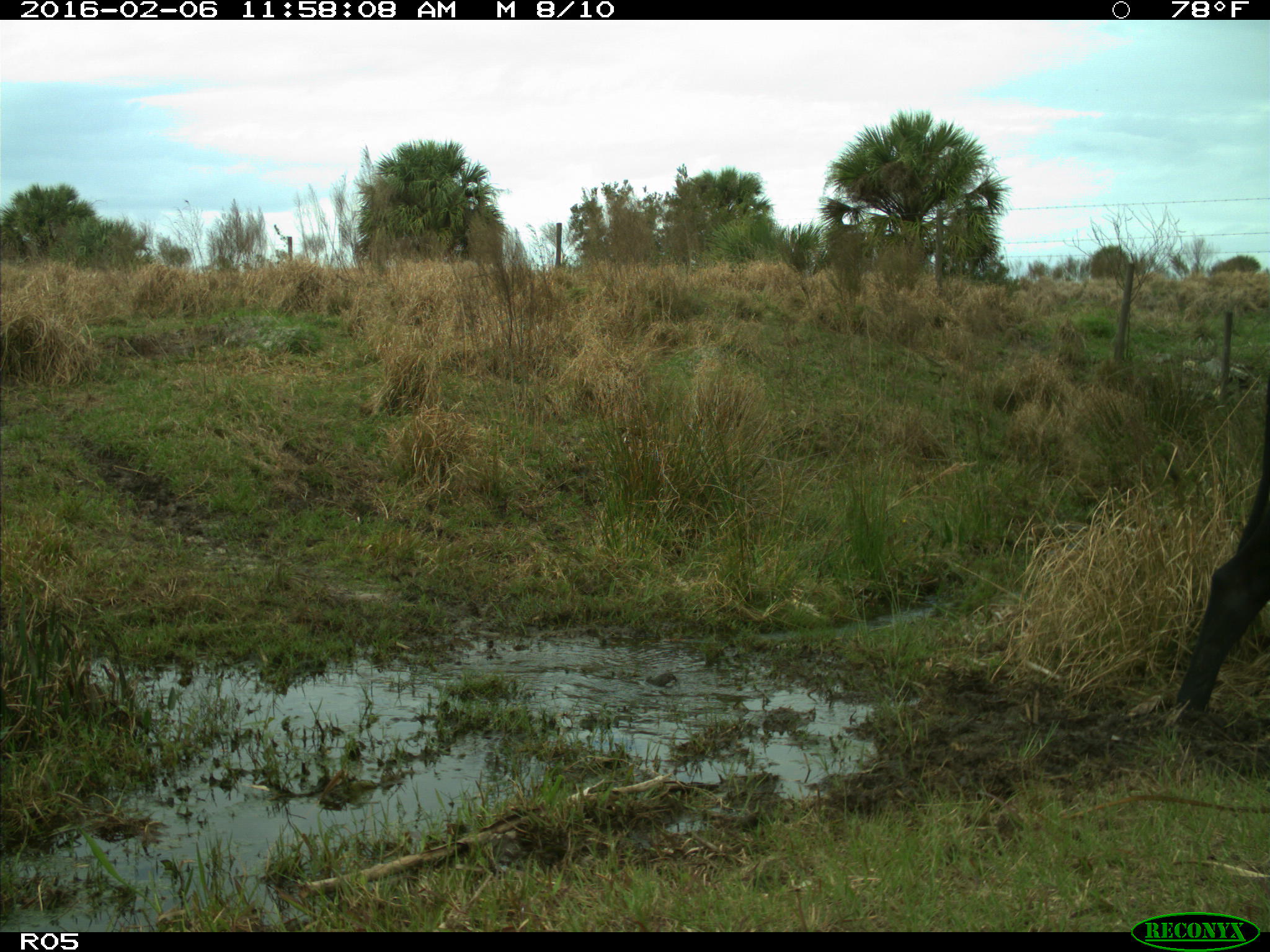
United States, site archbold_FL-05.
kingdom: Animalia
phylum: Chordata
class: Mammalia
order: Artiodactyla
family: Bovidae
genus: Bos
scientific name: Bos taurus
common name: domestic cow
Bos taurus (domestic cow).